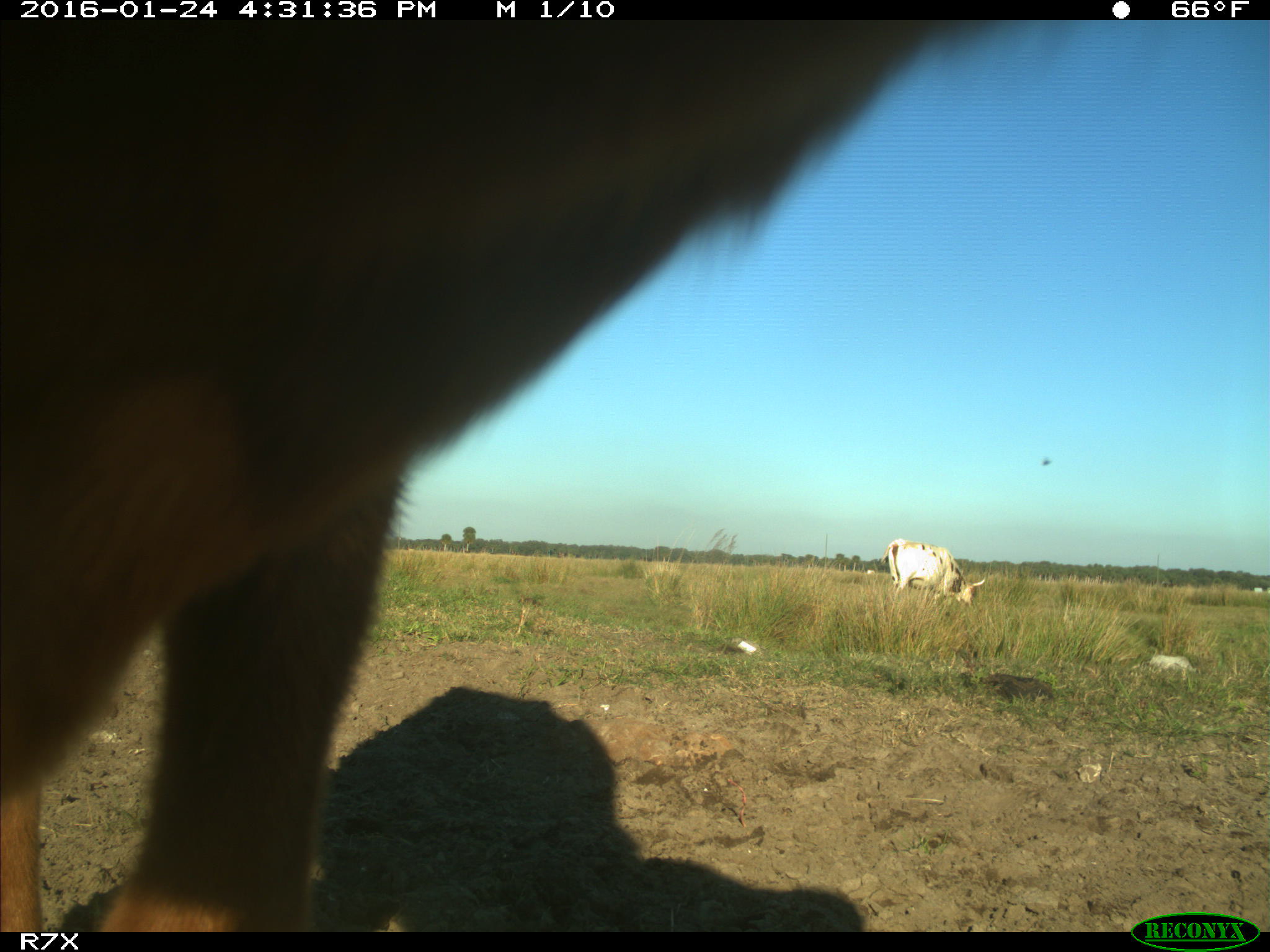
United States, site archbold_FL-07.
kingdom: Animalia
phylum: Chordata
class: Mammalia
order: Artiodactyla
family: Bovidae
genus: Bos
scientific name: Bos taurus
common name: domestic cow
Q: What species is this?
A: Bos taurus (domestic cow).